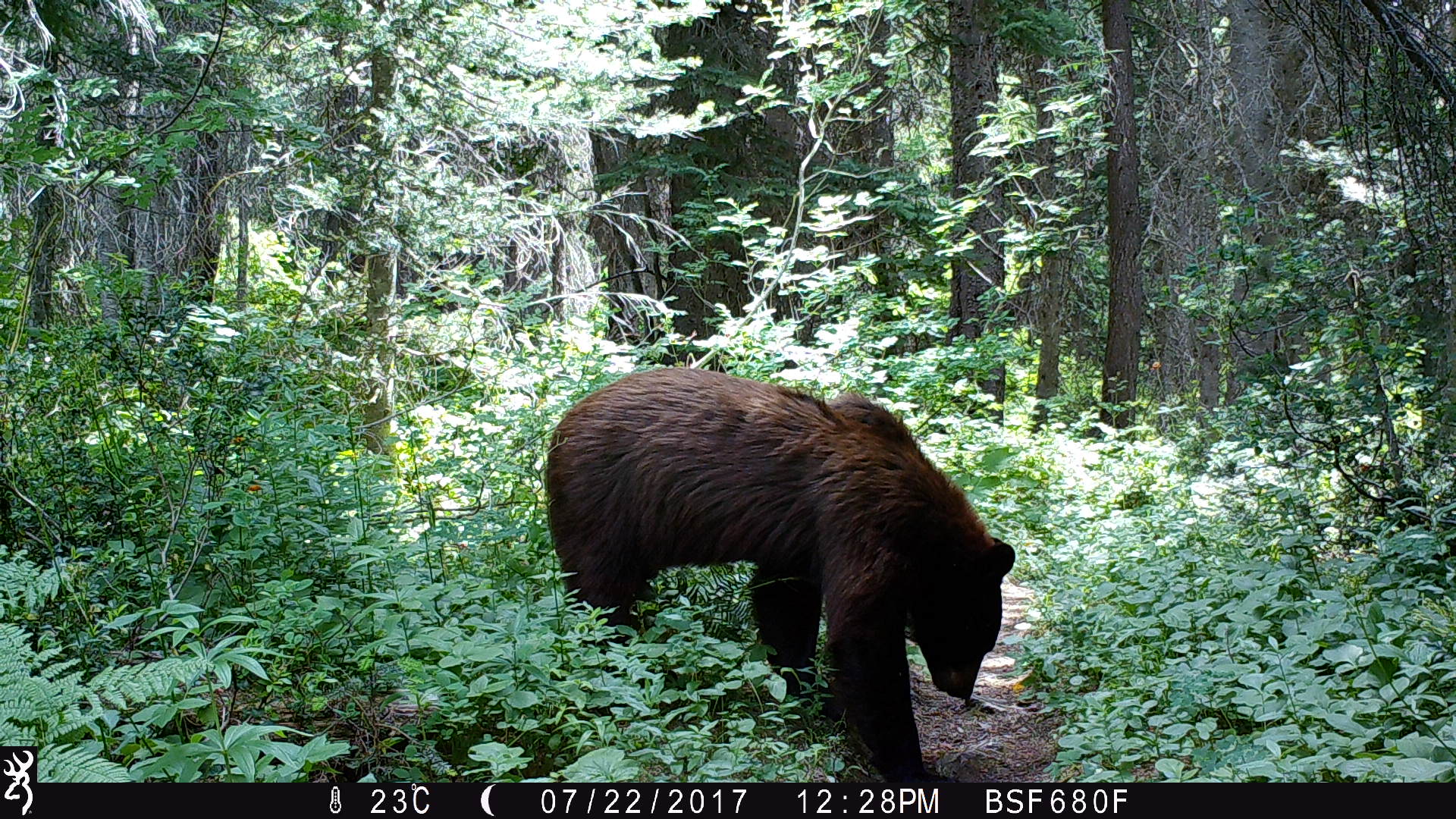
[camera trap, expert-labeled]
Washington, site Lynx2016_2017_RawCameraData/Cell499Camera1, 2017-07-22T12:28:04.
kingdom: Animalia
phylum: Chordata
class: Mammalia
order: Carnivora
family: Ursidae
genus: Ursus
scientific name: Ursus americanus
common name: american black bear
Ursus americanus (american black bear). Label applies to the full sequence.